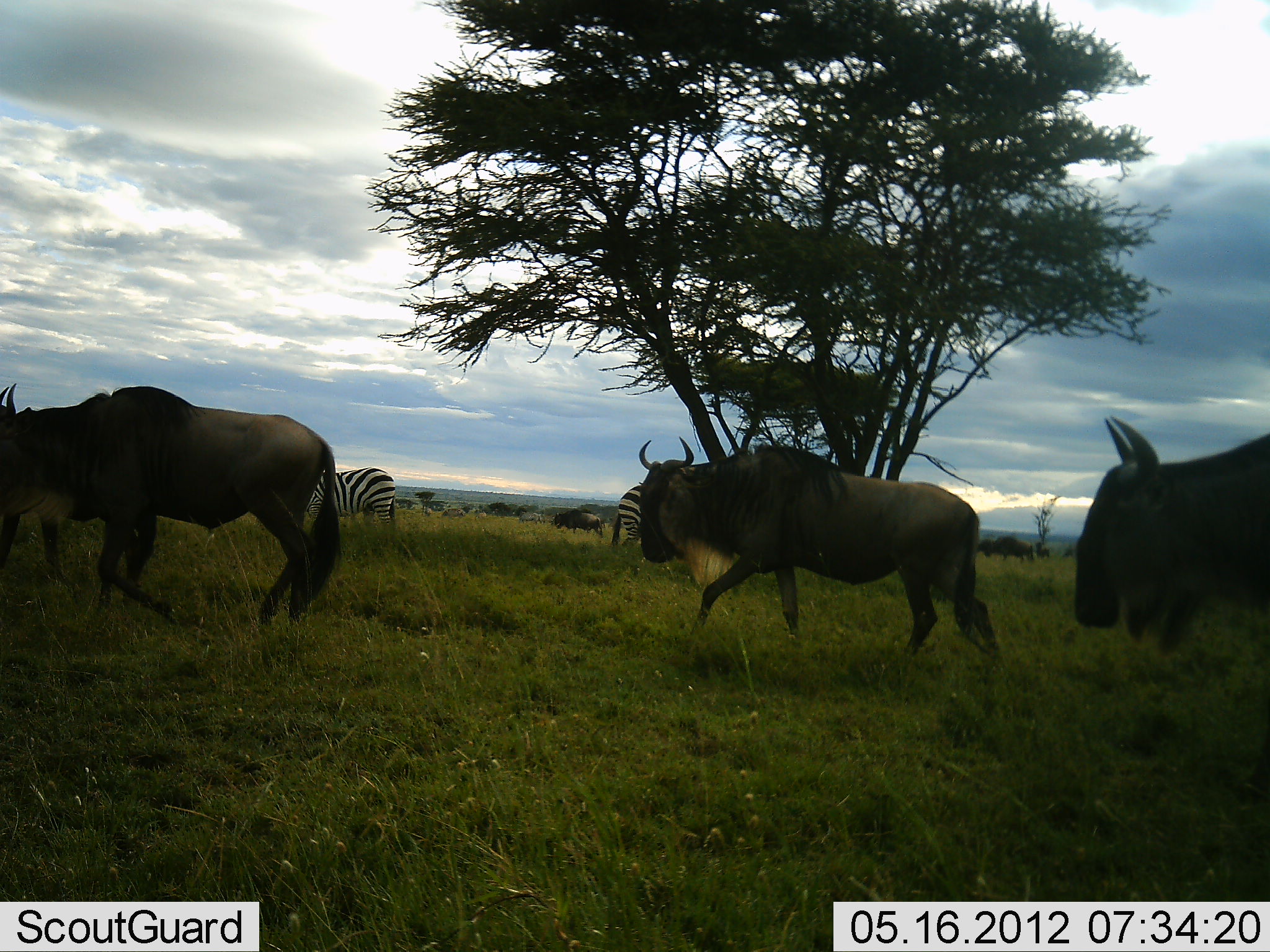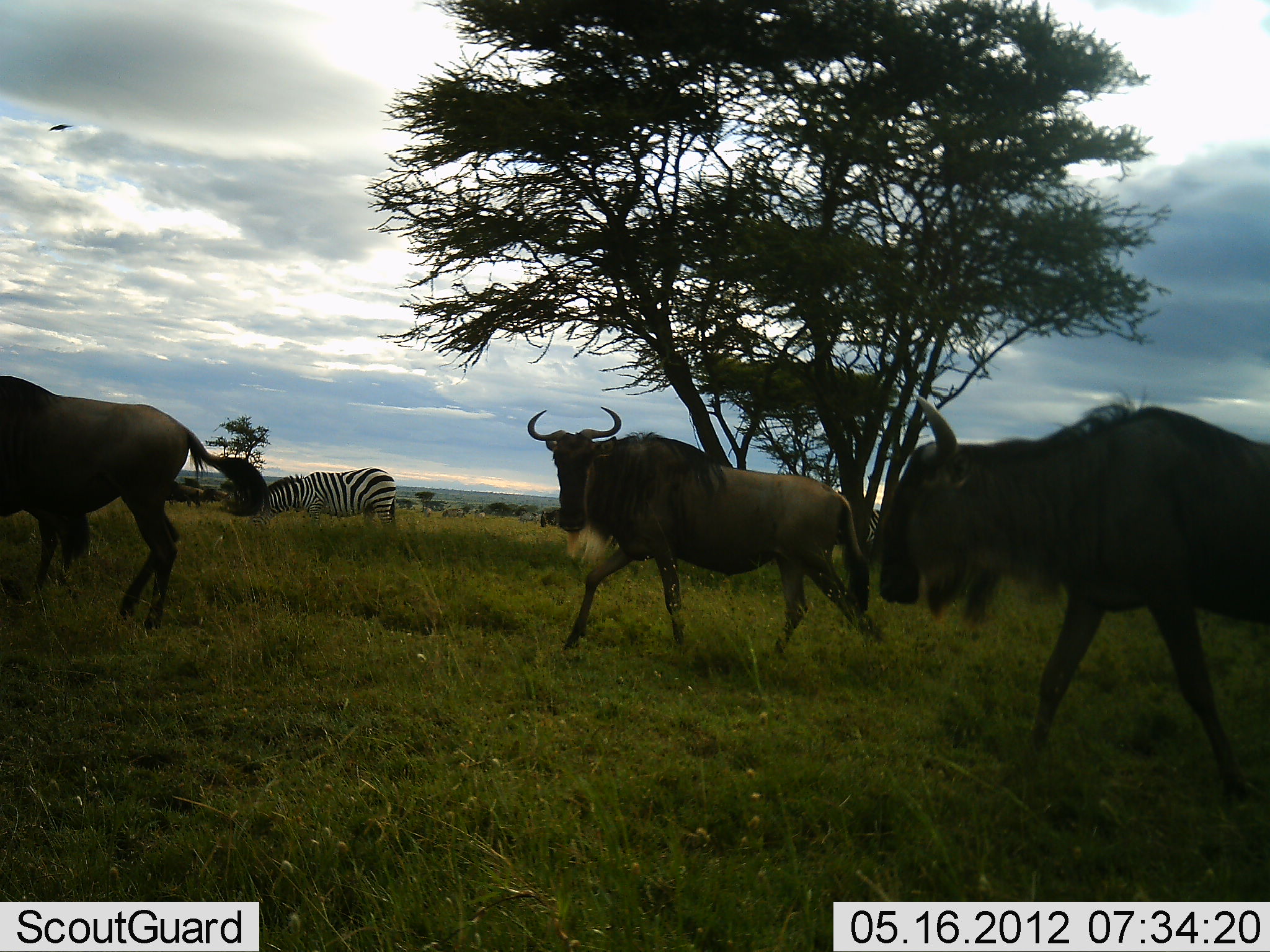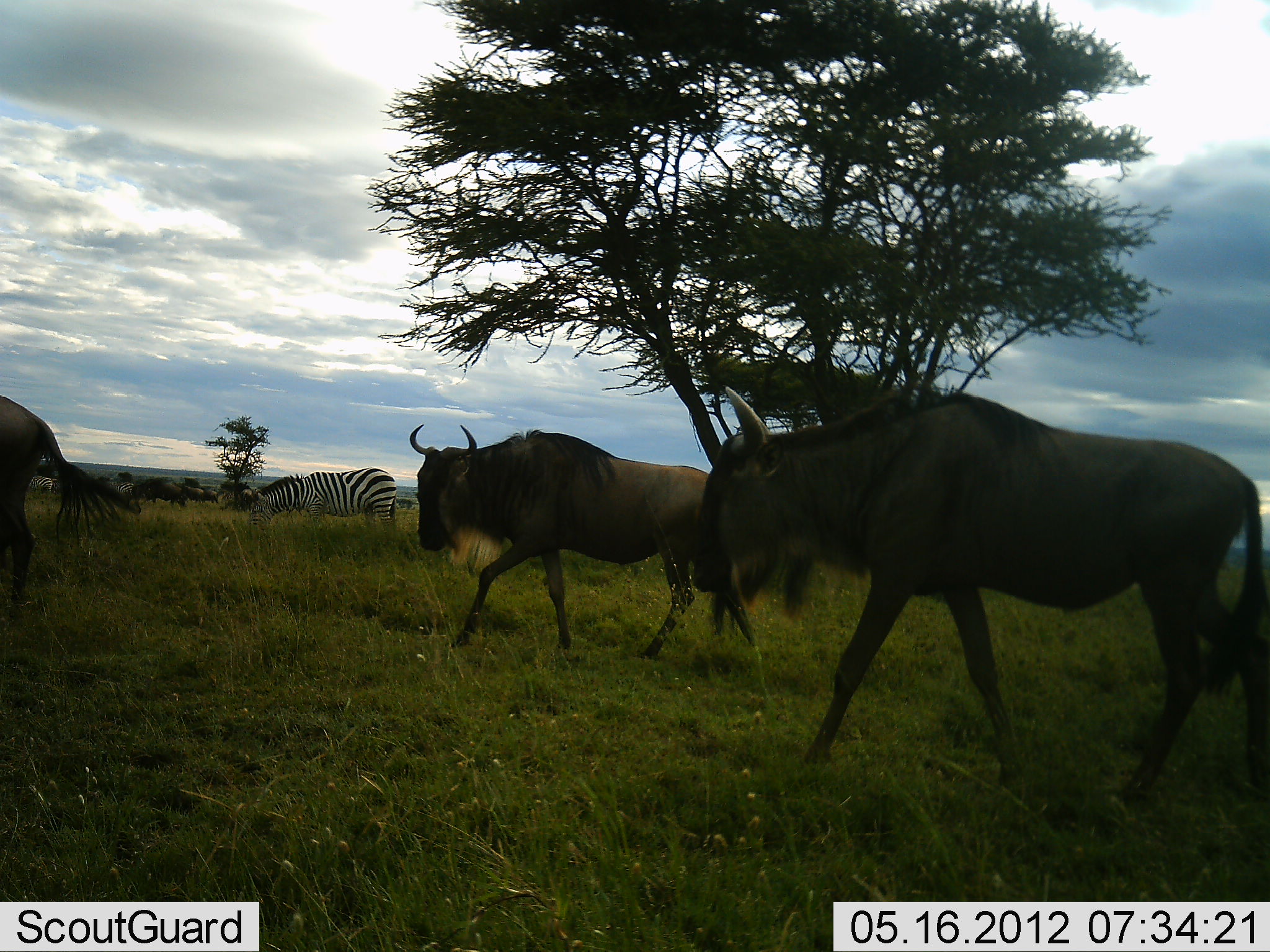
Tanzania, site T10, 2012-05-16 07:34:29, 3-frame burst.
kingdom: Animalia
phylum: Chordata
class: Mammalia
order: Artiodactyla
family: Bovidae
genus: Connochaetes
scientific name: Connochaetes taurinus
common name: blue wildebeest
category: wildebeest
Wildebeest (blue wildebeest) (Connochaetes taurinus), count 5. Behavior (volunteer vote fractions): standing 22%, resting 0%, moving 100%, interacting 0%. Young present (vote fraction): 0%. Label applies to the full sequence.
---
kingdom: Animalia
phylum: Chordata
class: Mammalia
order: Perissodactyla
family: Equidae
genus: Equus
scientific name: Equus quagga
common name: plains zebra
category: zebra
Zebra (plains zebra) (Equus quagga), count 2. Behavior (volunteer vote fractions): standing 52%, resting 0%, moving 4%, interacting 0%. Young present (vote fraction): 0%. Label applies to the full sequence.